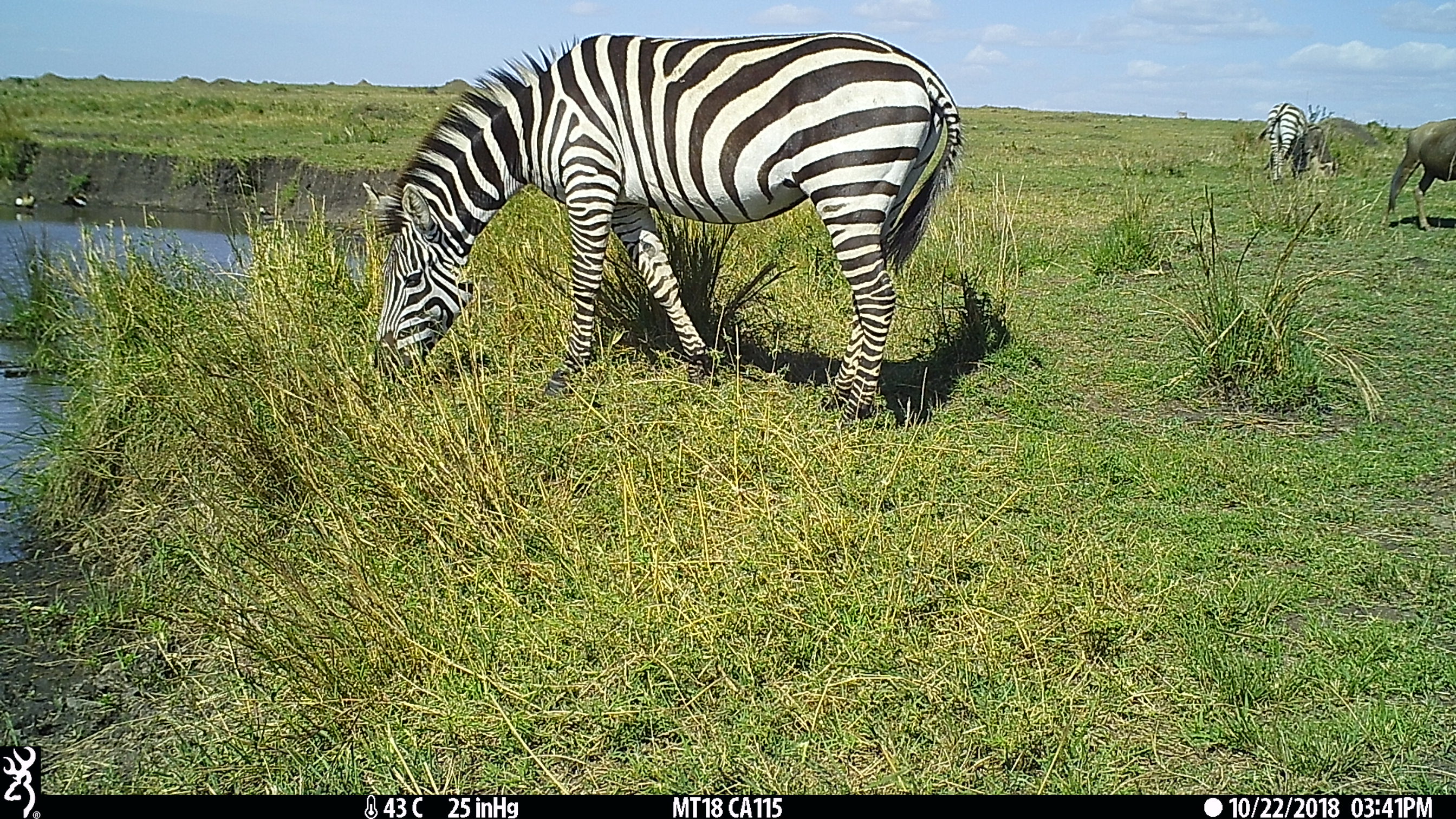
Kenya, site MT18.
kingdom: Animalia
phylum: Chordata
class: Mammalia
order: Perissodactyla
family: Equidae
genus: Equus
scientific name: Equus quagga burchellii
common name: burchell's zebra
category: zebra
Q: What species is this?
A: Zebra (burchell's zebra) (Equus quagga burchellii).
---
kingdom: Animalia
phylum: Chordata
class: Mammalia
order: Artiodactyla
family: Bovidae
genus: Connochaetes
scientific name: Connochaetes taurinus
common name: blue wildebeest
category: wildebeest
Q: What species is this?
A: Wildebeest (blue wildebeest) (Connochaetes taurinus).